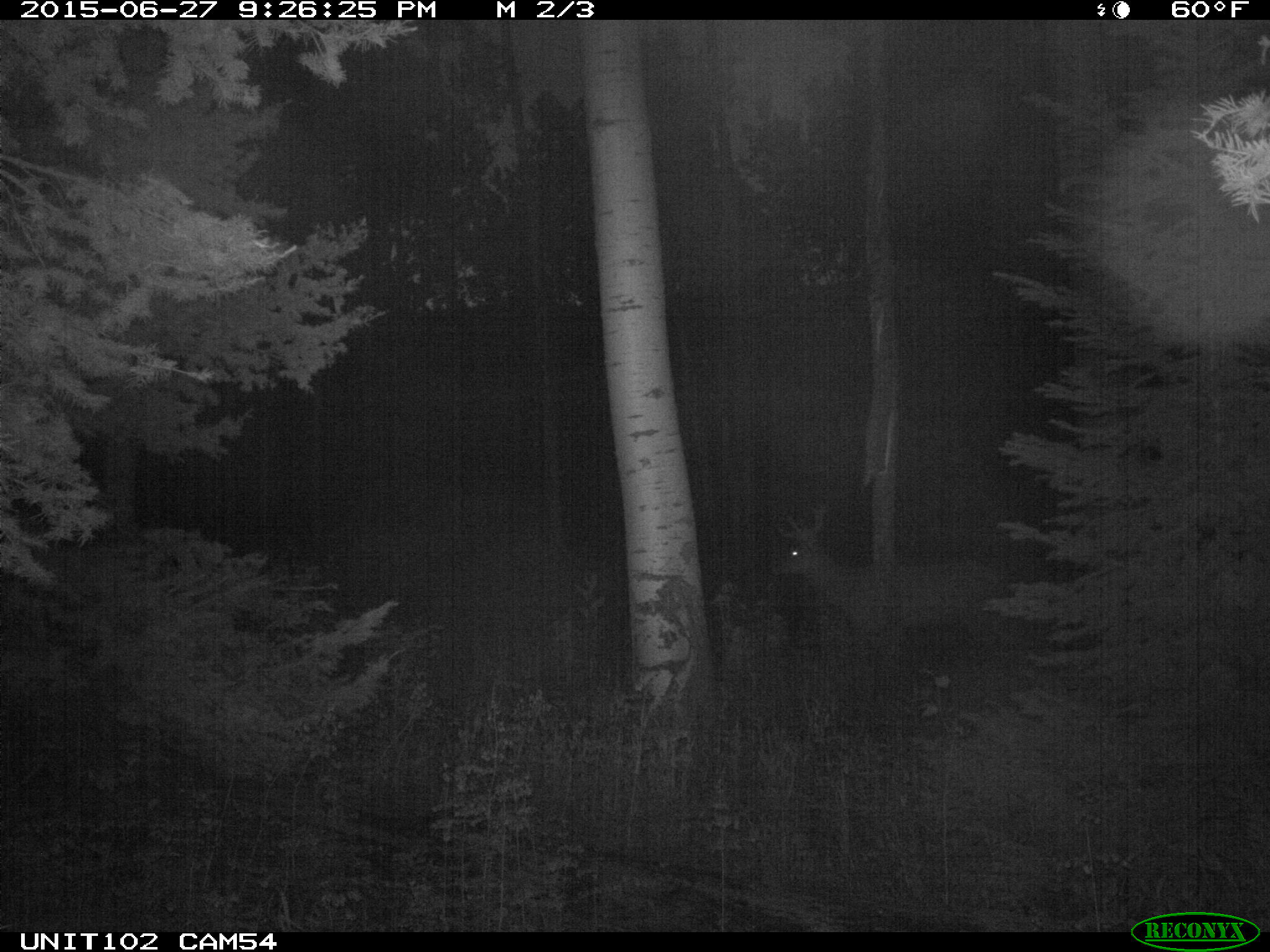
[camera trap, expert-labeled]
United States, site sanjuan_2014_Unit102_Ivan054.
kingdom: Animalia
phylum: Chordata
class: Mammalia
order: Artiodactyla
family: Cervidae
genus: Cervus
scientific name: Cervus elaphus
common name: red deer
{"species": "Cervus elaphus (red deer)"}